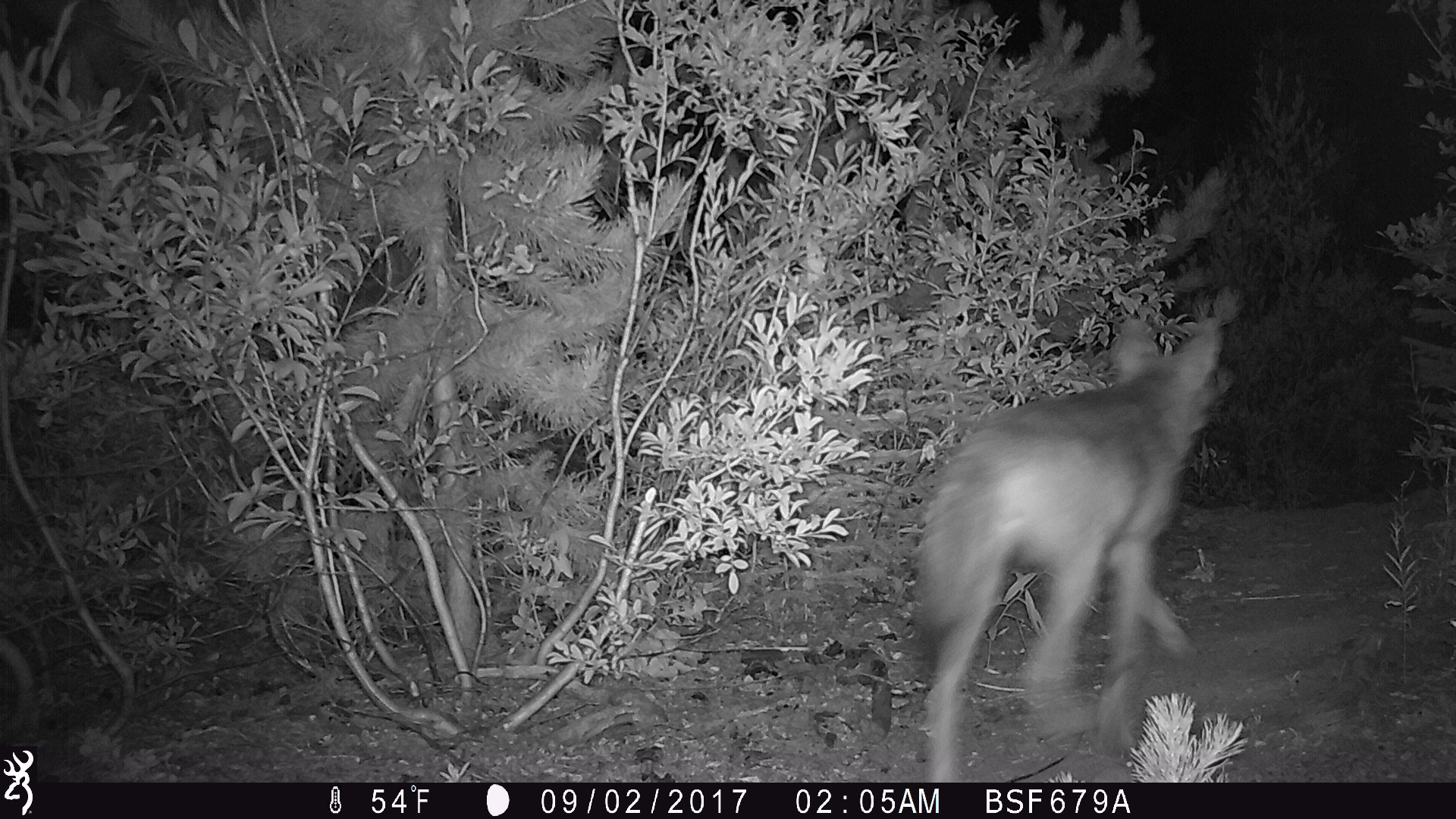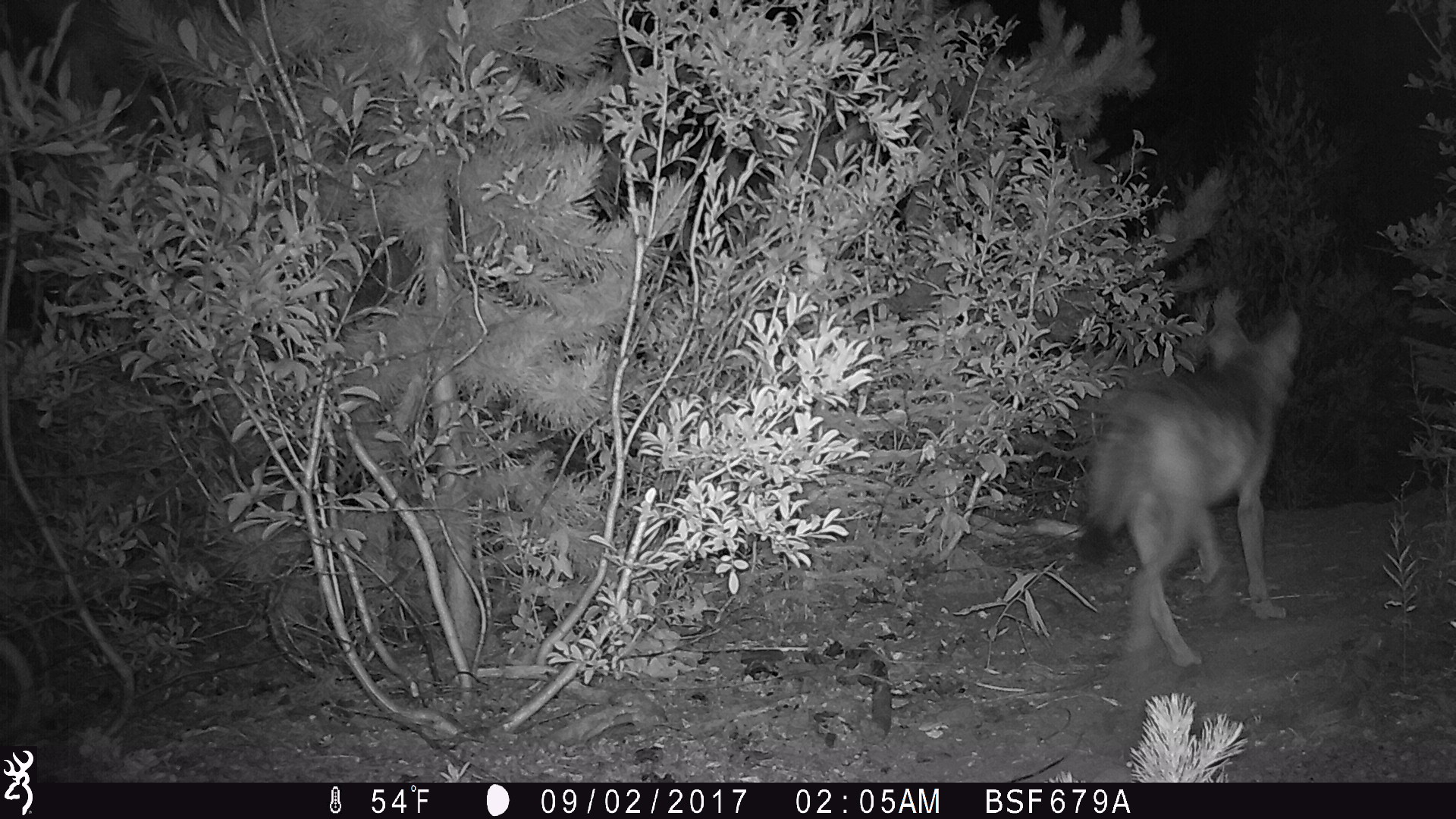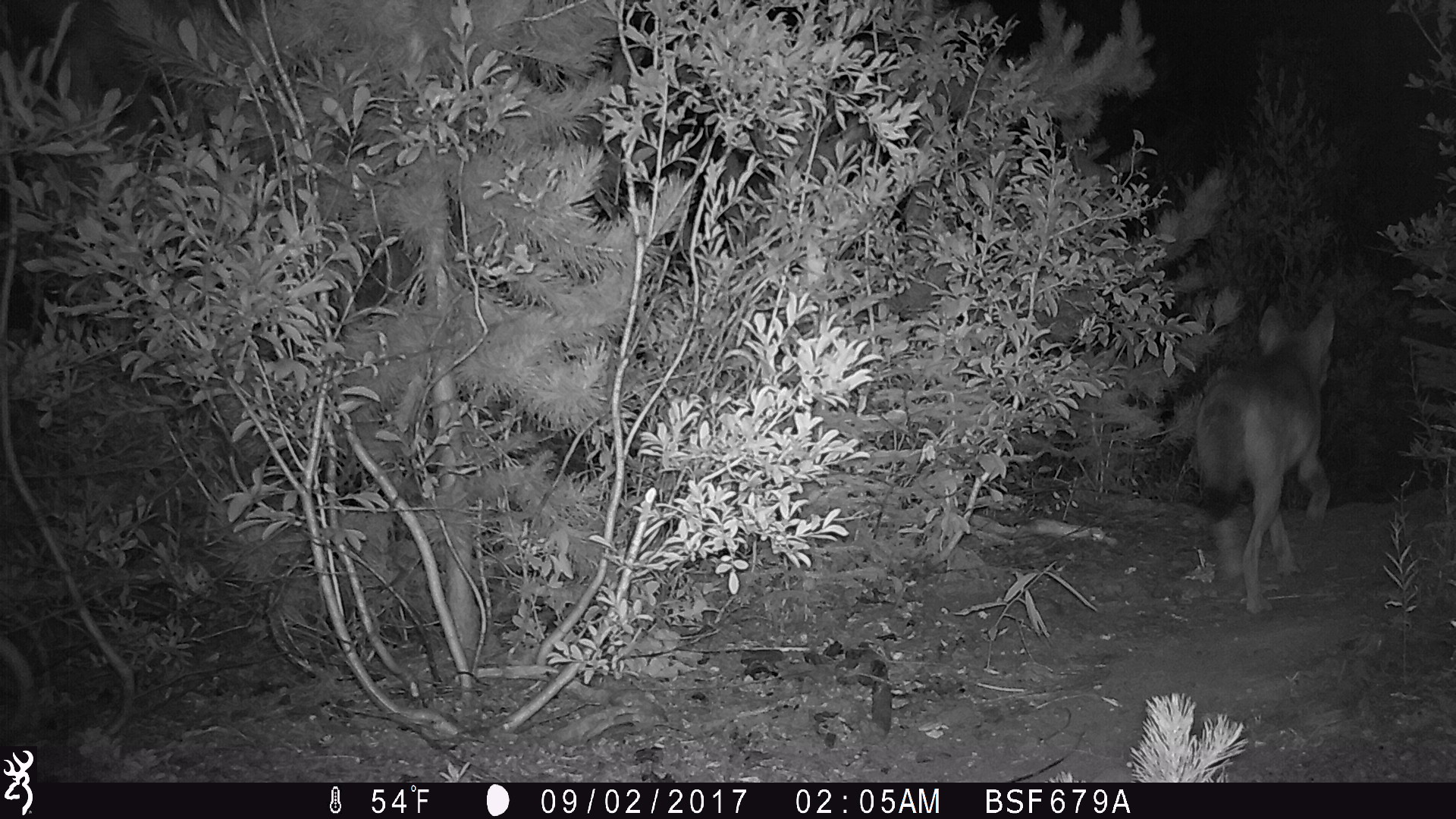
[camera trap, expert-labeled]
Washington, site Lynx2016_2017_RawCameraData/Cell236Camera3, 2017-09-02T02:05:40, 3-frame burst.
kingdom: Animalia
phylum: Chordata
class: Mammalia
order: Carnivora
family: Canidae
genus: Canis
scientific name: Canis latrans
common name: coyote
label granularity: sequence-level